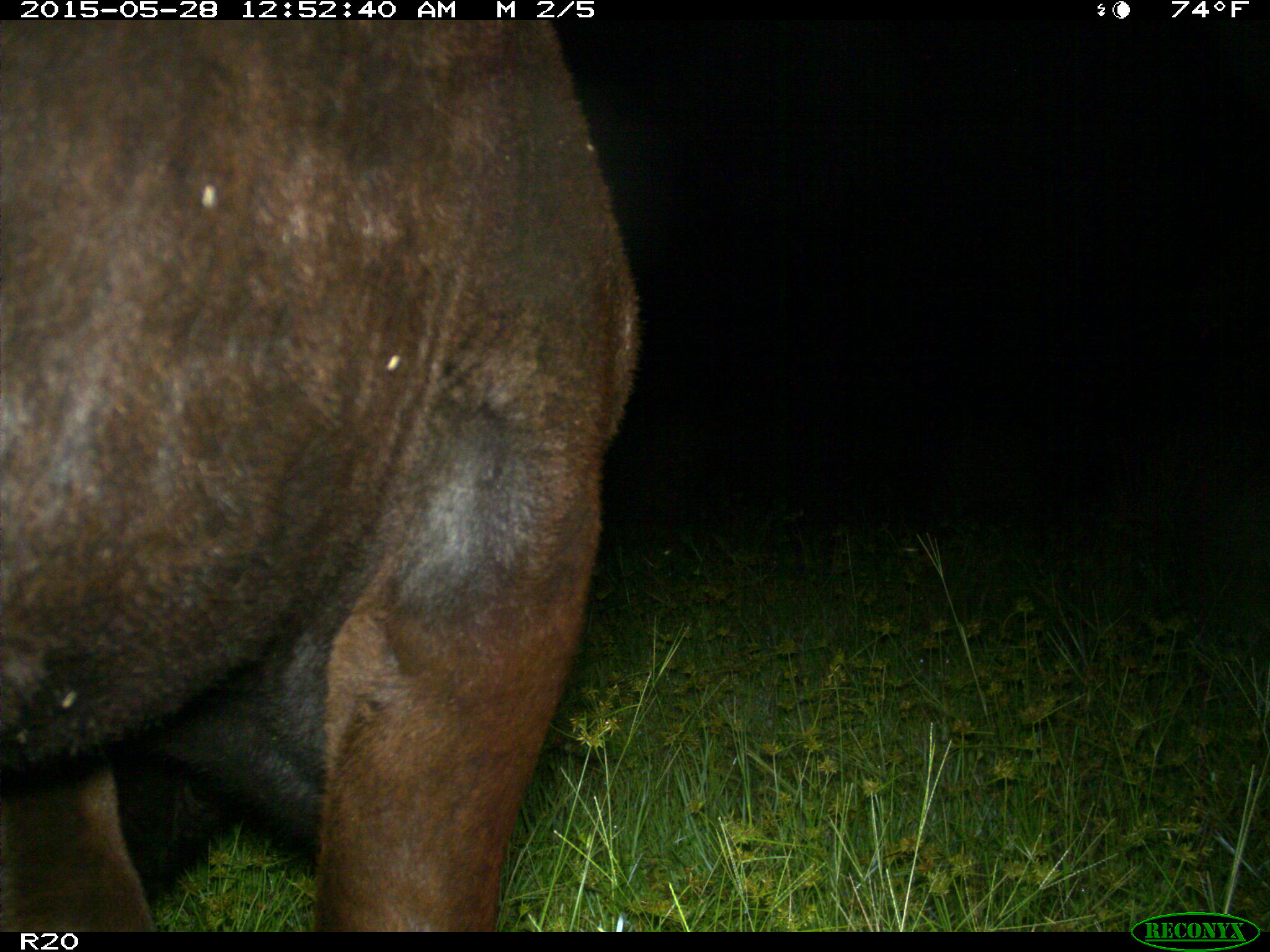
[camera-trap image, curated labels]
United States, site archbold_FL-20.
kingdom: Animalia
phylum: Chordata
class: Mammalia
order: Artiodactyla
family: Bovidae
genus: Bos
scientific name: Bos taurus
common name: domestic cow